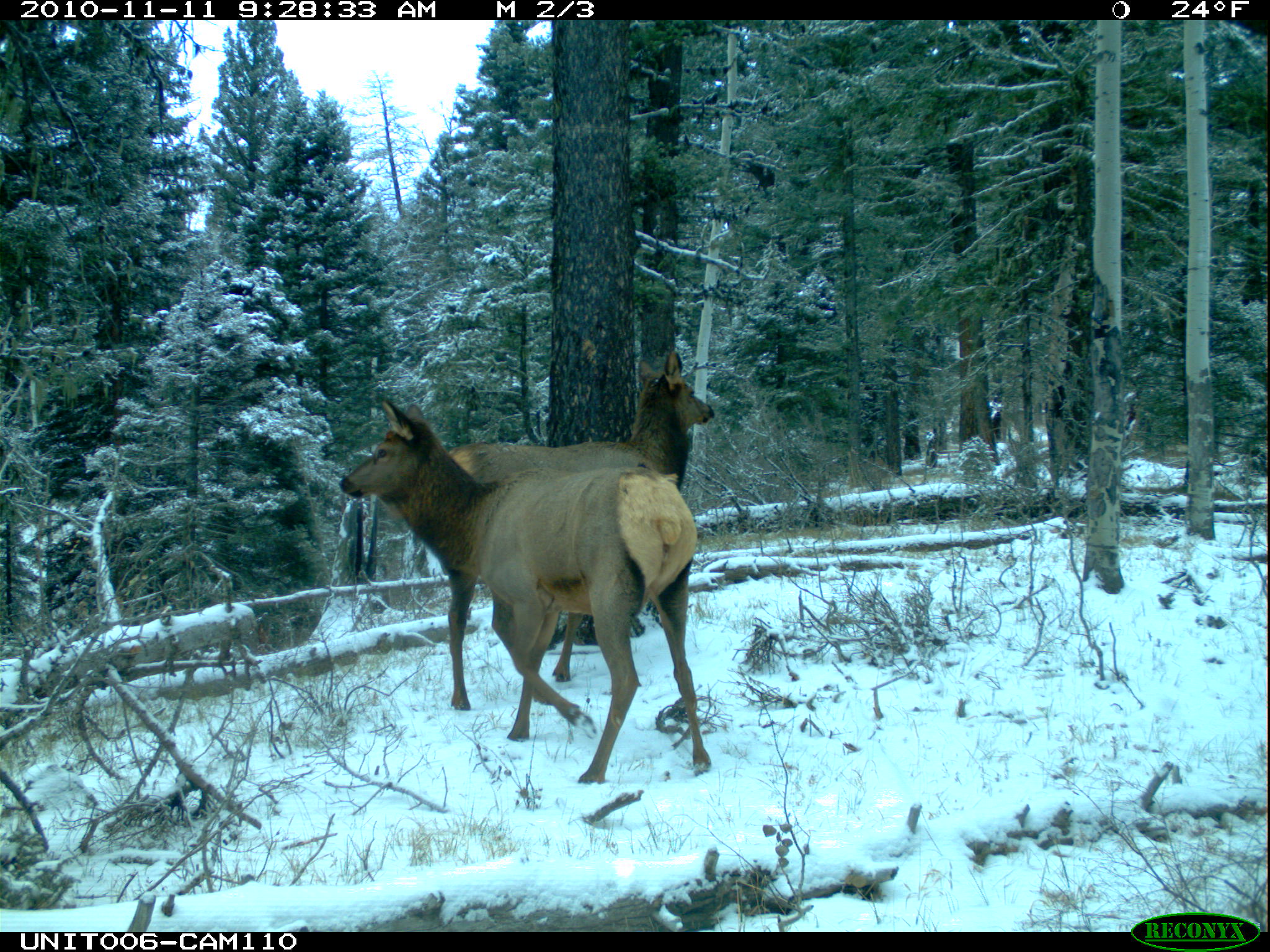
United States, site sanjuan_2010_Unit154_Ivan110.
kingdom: Animalia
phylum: Chordata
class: Mammalia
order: Artiodactyla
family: Cervidae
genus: Cervus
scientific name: Cervus elaphus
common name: red deer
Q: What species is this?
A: Cervus elaphus (red deer).